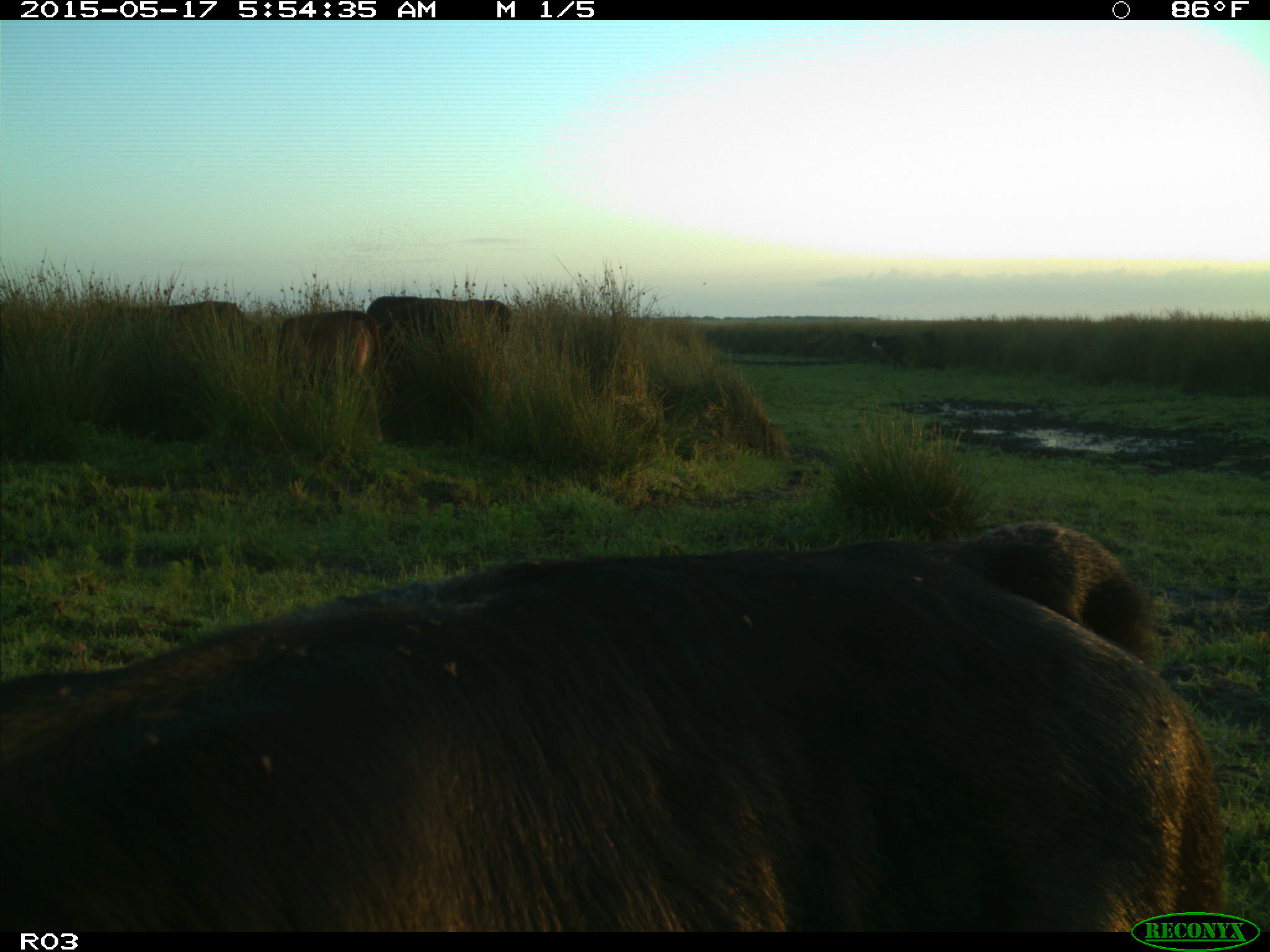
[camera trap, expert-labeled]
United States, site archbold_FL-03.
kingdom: Animalia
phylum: Chordata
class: Mammalia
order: Artiodactyla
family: Bovidae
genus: Bos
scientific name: Bos taurus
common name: domestic cow